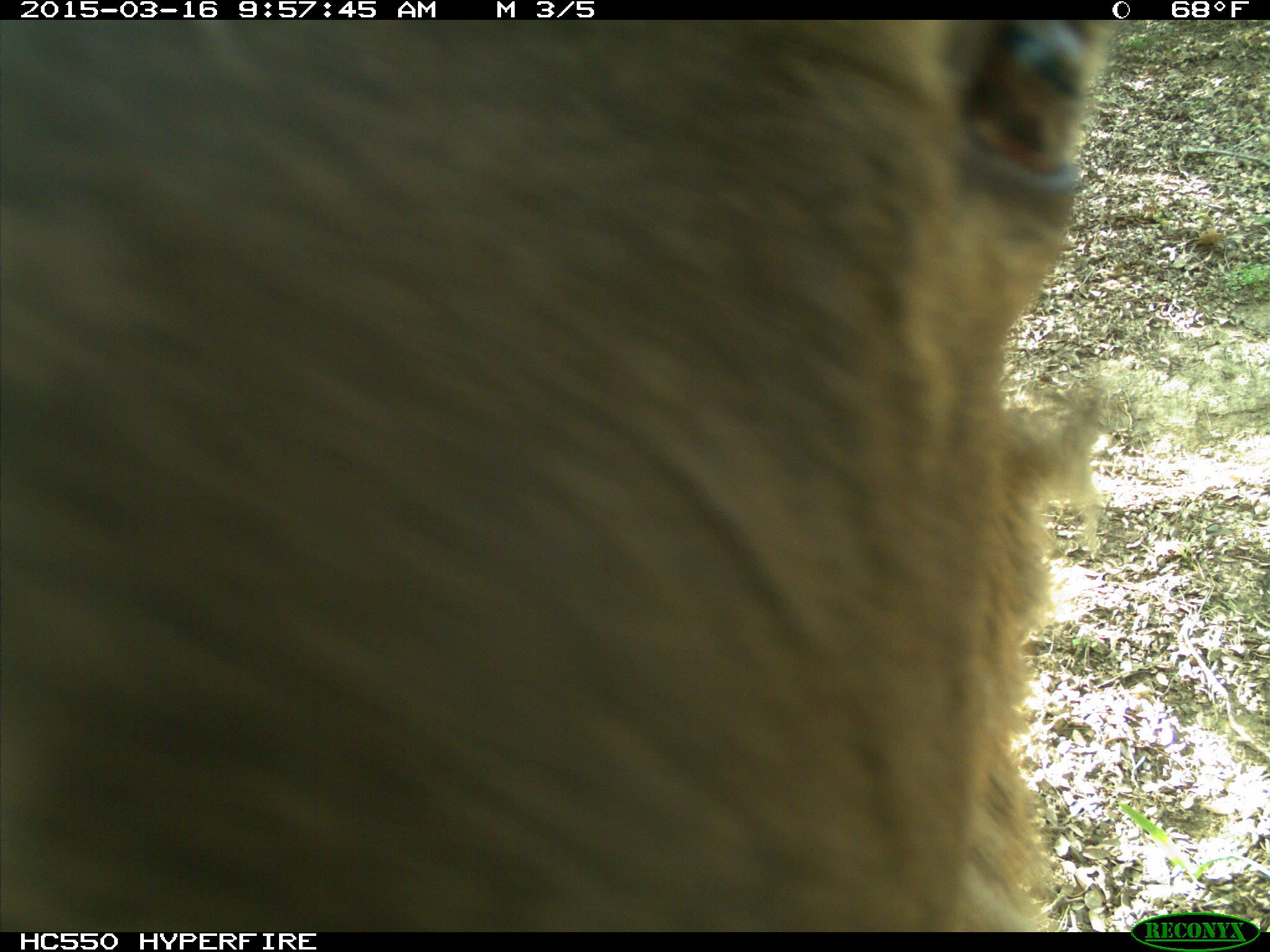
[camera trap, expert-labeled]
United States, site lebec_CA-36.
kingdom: Animalia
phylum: Chordata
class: Mammalia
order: Artiodactyla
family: Cervidae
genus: Cervus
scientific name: Cervus canadensis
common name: elk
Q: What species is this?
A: Cervus canadensis (elk).